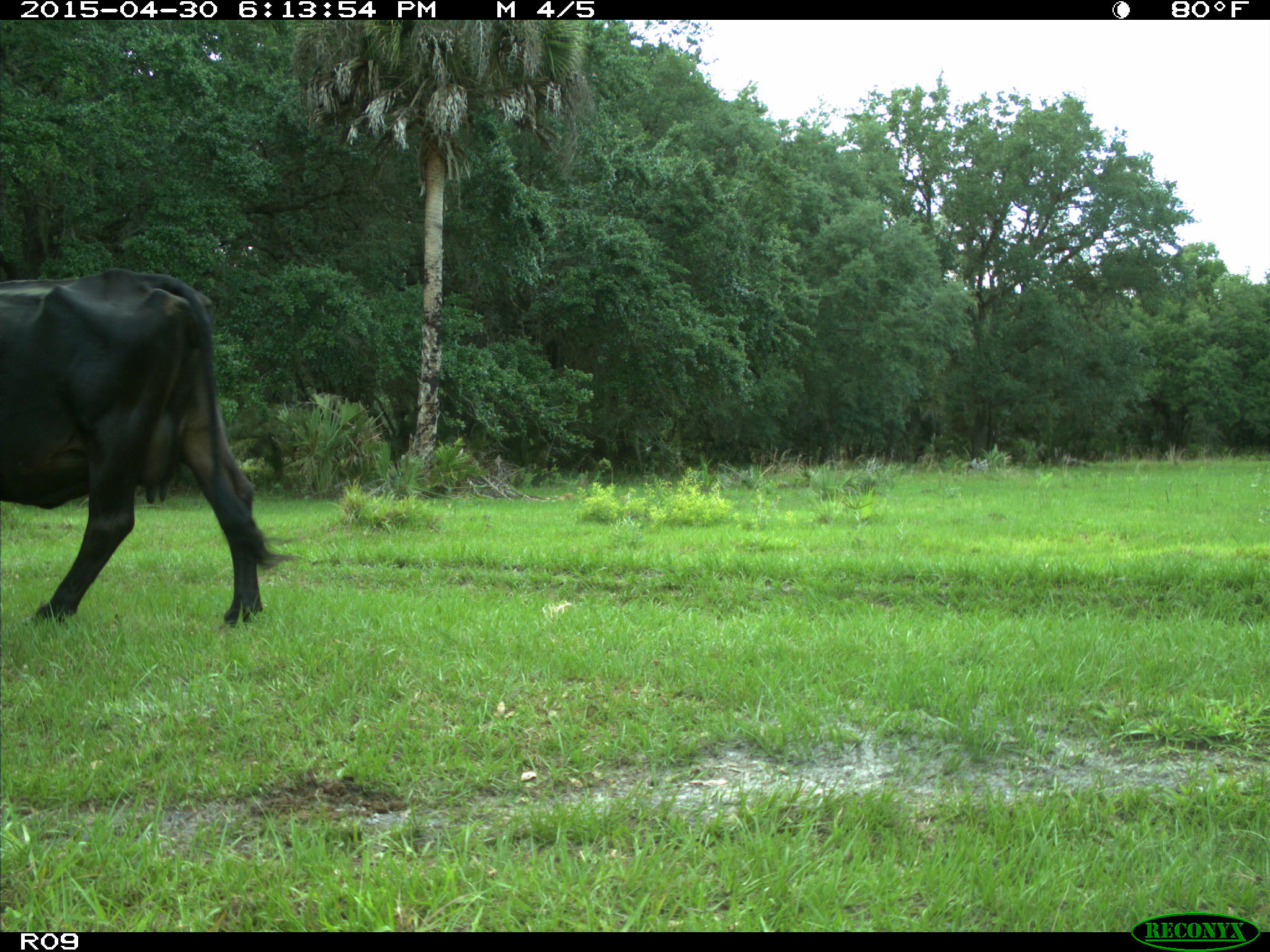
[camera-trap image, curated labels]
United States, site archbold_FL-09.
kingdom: Animalia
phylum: Chordata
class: Mammalia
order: Artiodactyla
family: Bovidae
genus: Bos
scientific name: Bos taurus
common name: domestic cow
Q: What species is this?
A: Bos taurus (domestic cow).